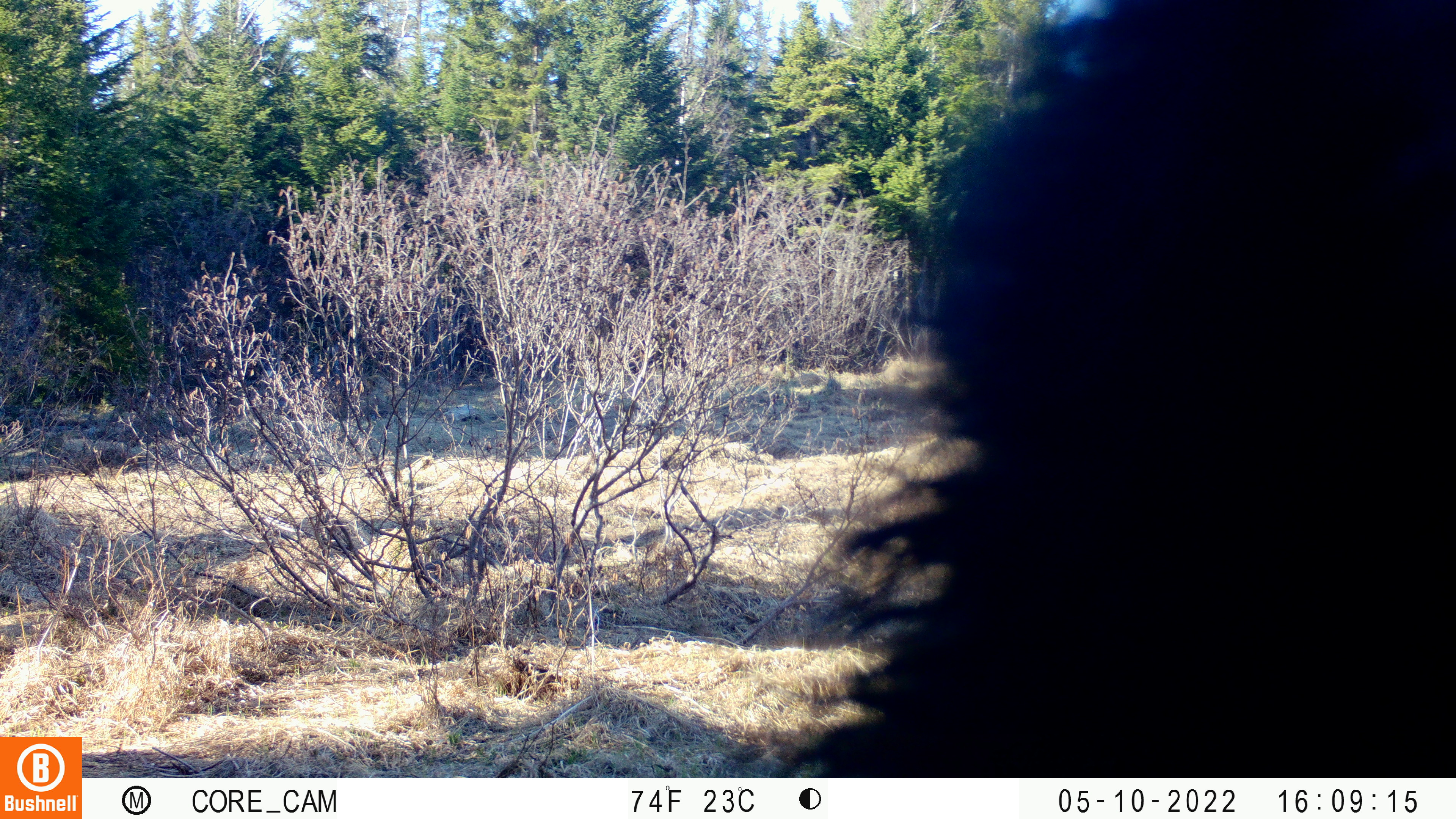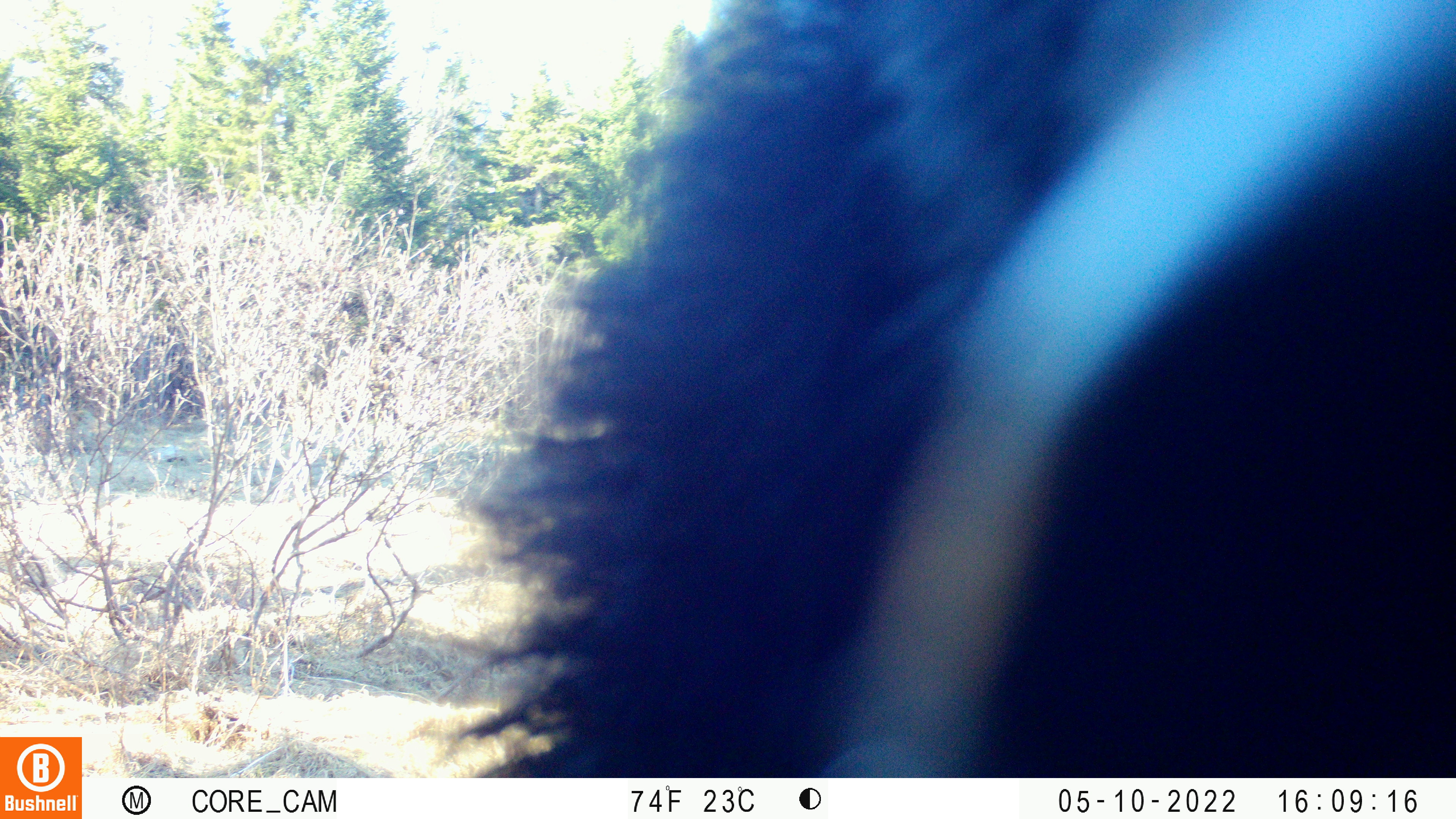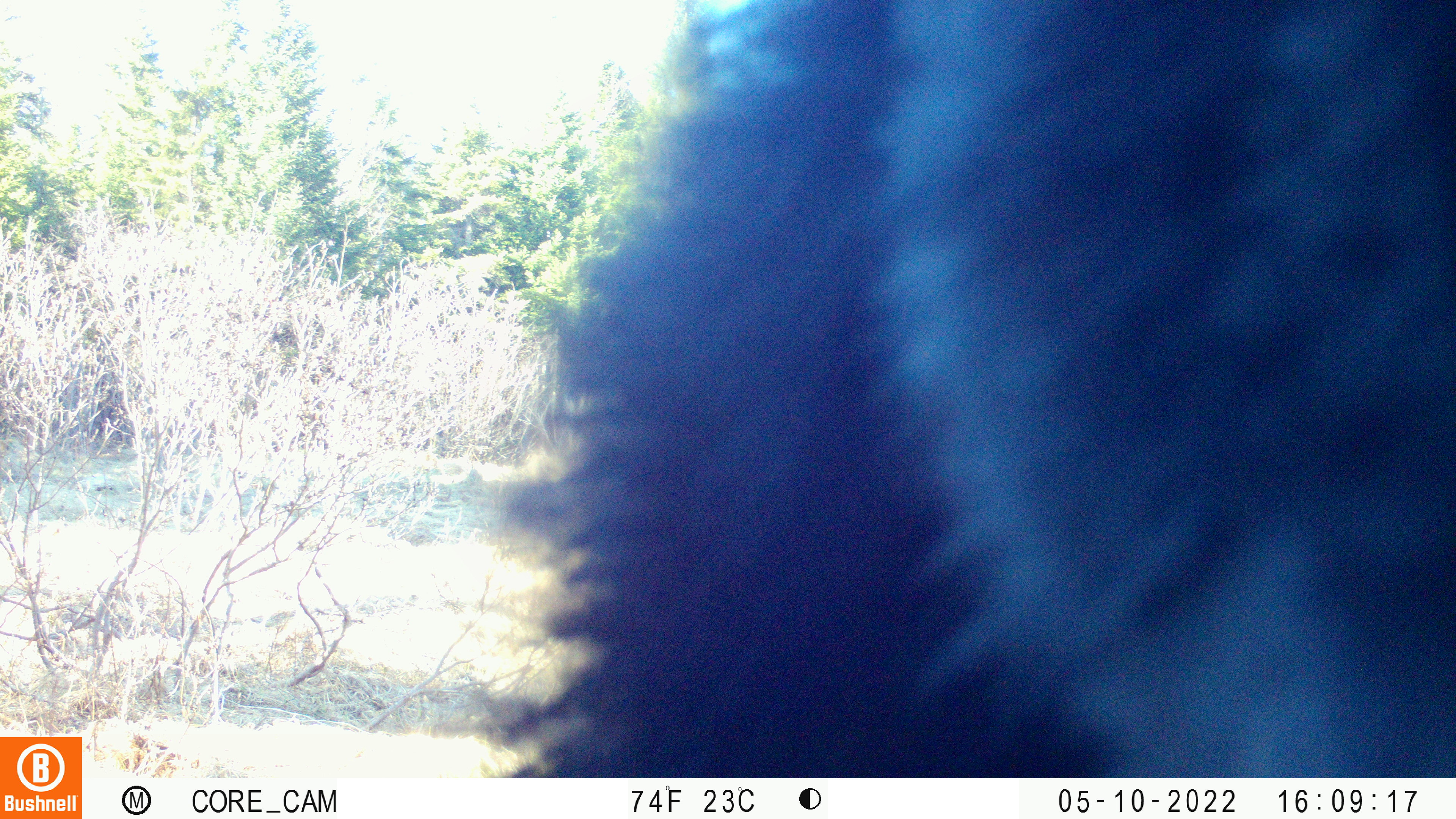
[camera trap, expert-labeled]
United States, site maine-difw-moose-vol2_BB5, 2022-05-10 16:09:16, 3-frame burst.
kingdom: Animalia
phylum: Chordata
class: Mammalia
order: Carnivora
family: Ursidae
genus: Ursus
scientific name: Ursus americanus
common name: black bear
Black bear (Ursus americanus).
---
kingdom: Animalia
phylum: Chordata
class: Mammalia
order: Artiodactyla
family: Cervidae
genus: Alces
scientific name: Alces alces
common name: moose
Moose (Alces alces).